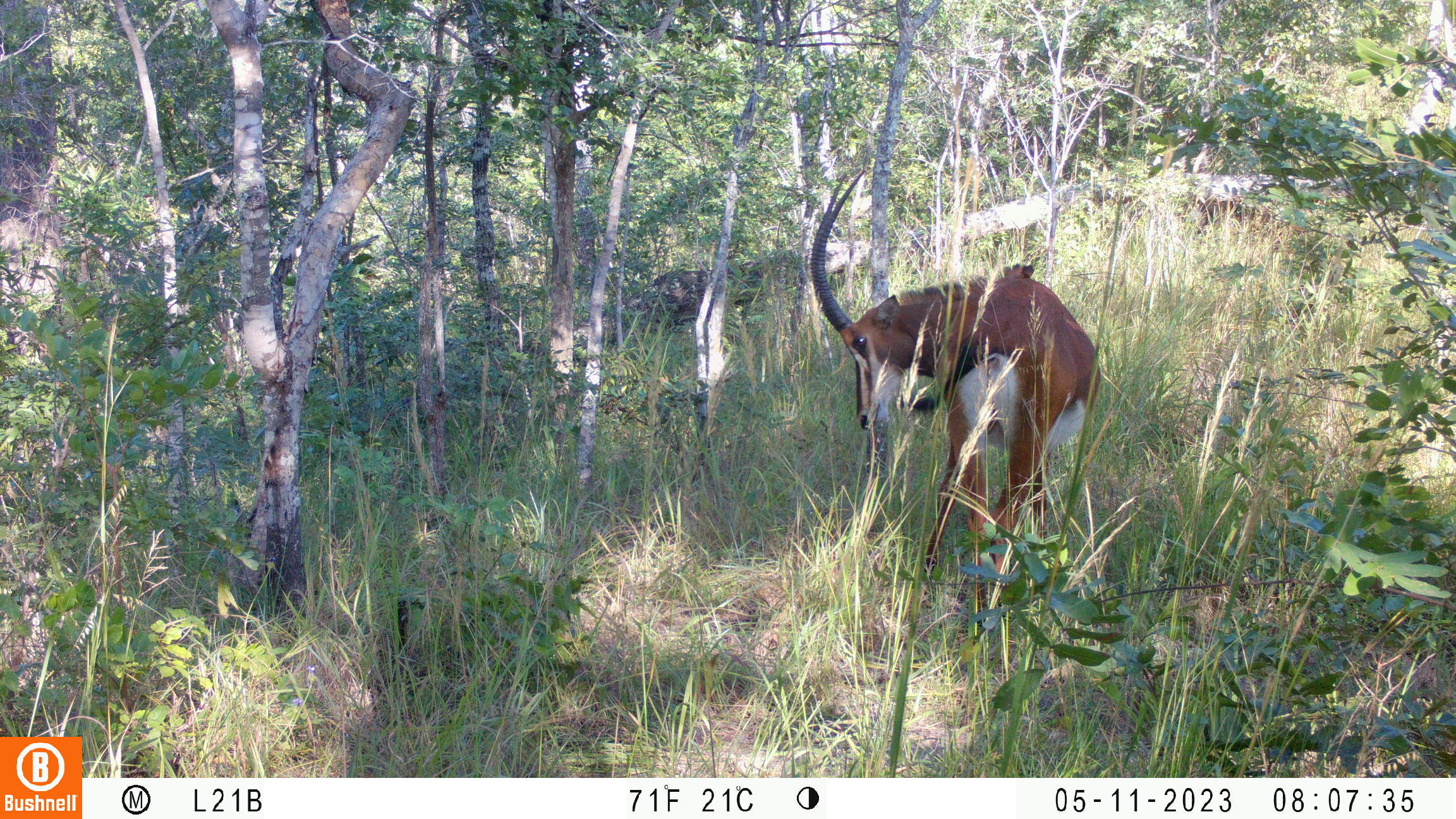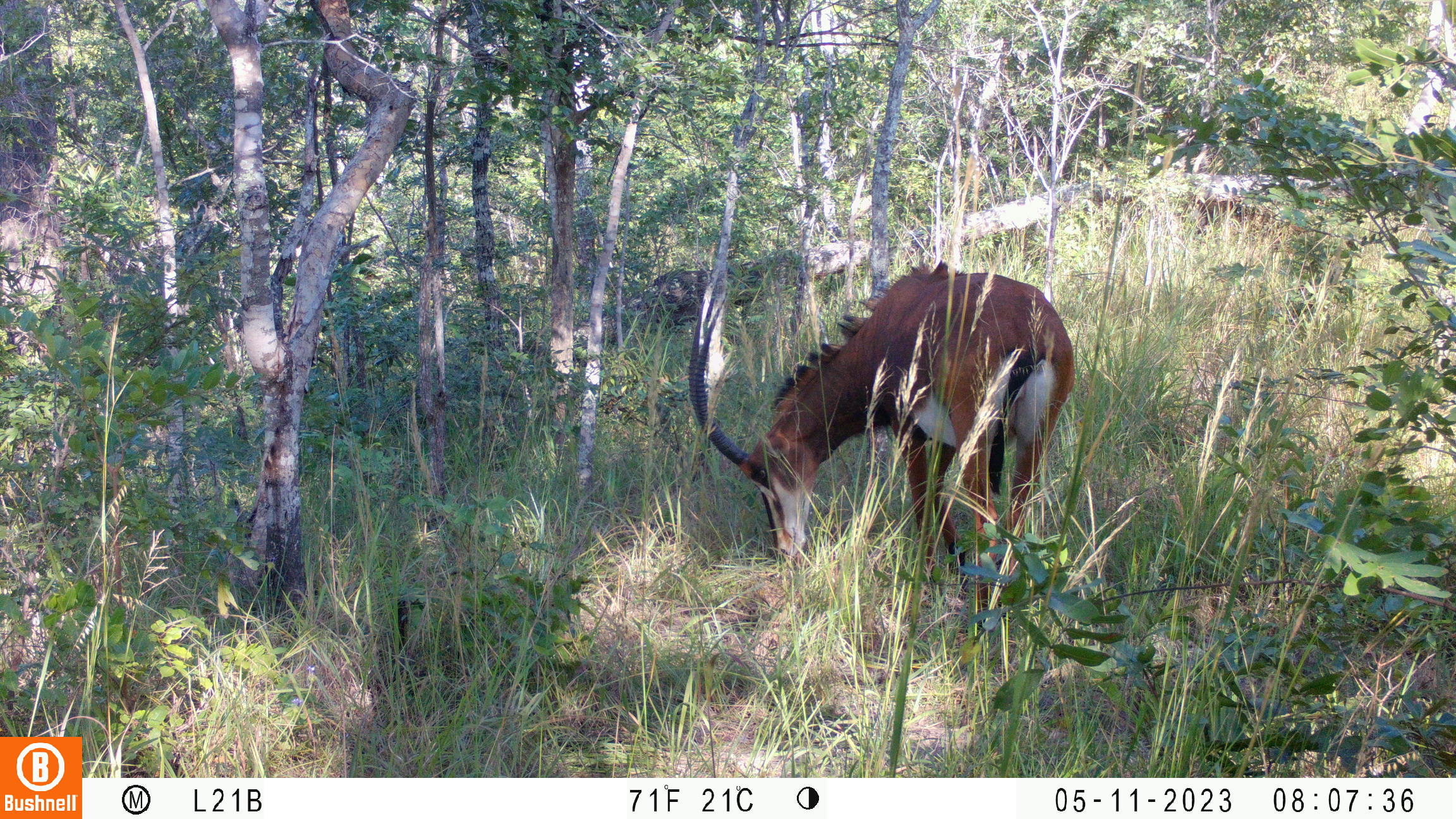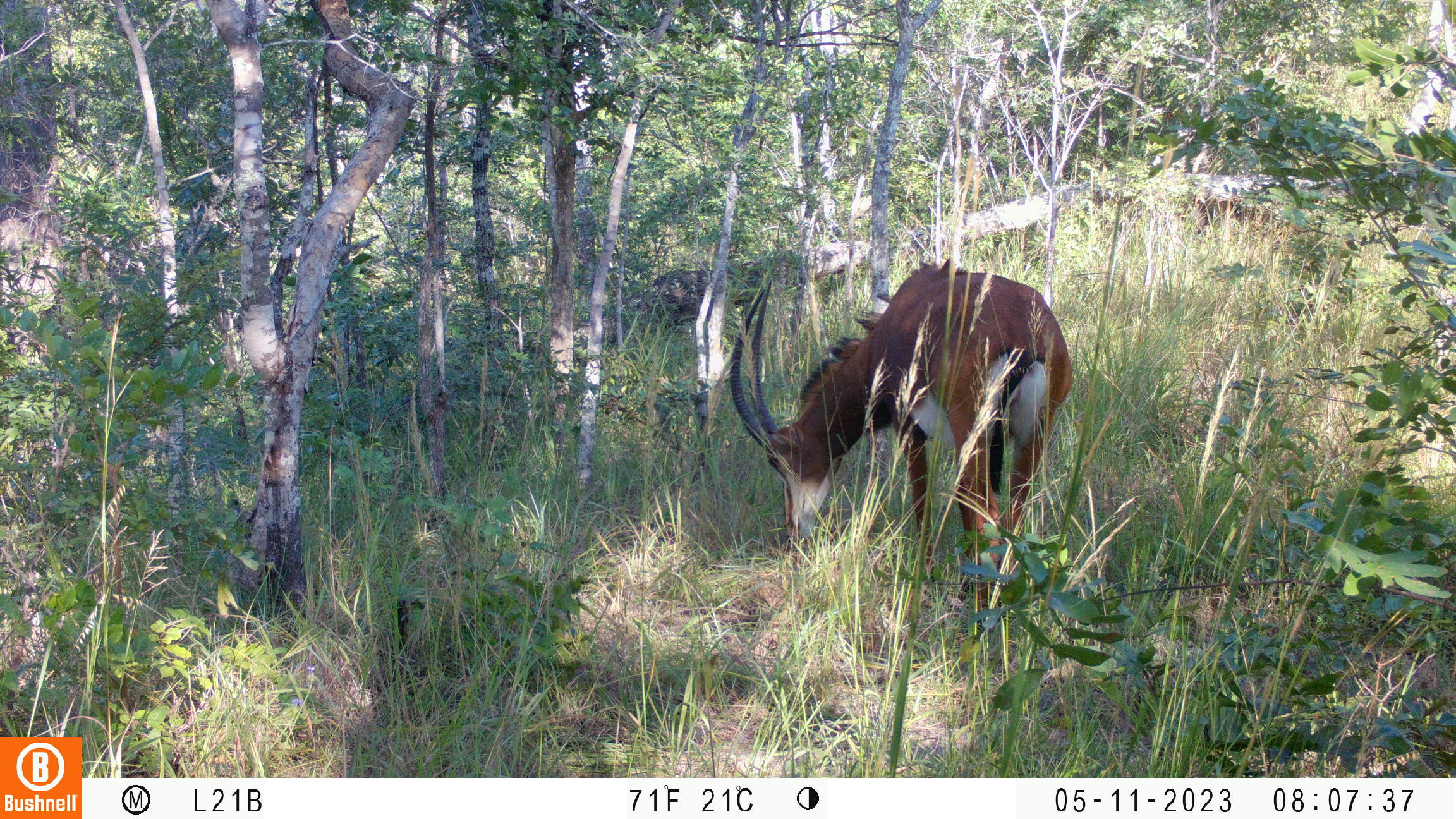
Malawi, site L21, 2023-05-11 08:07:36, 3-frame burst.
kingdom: Animalia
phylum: Chordata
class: Mammalia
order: Artiodactyla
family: Bovidae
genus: Hippotragus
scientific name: Hippotragus niger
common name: sable antelope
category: sable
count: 2